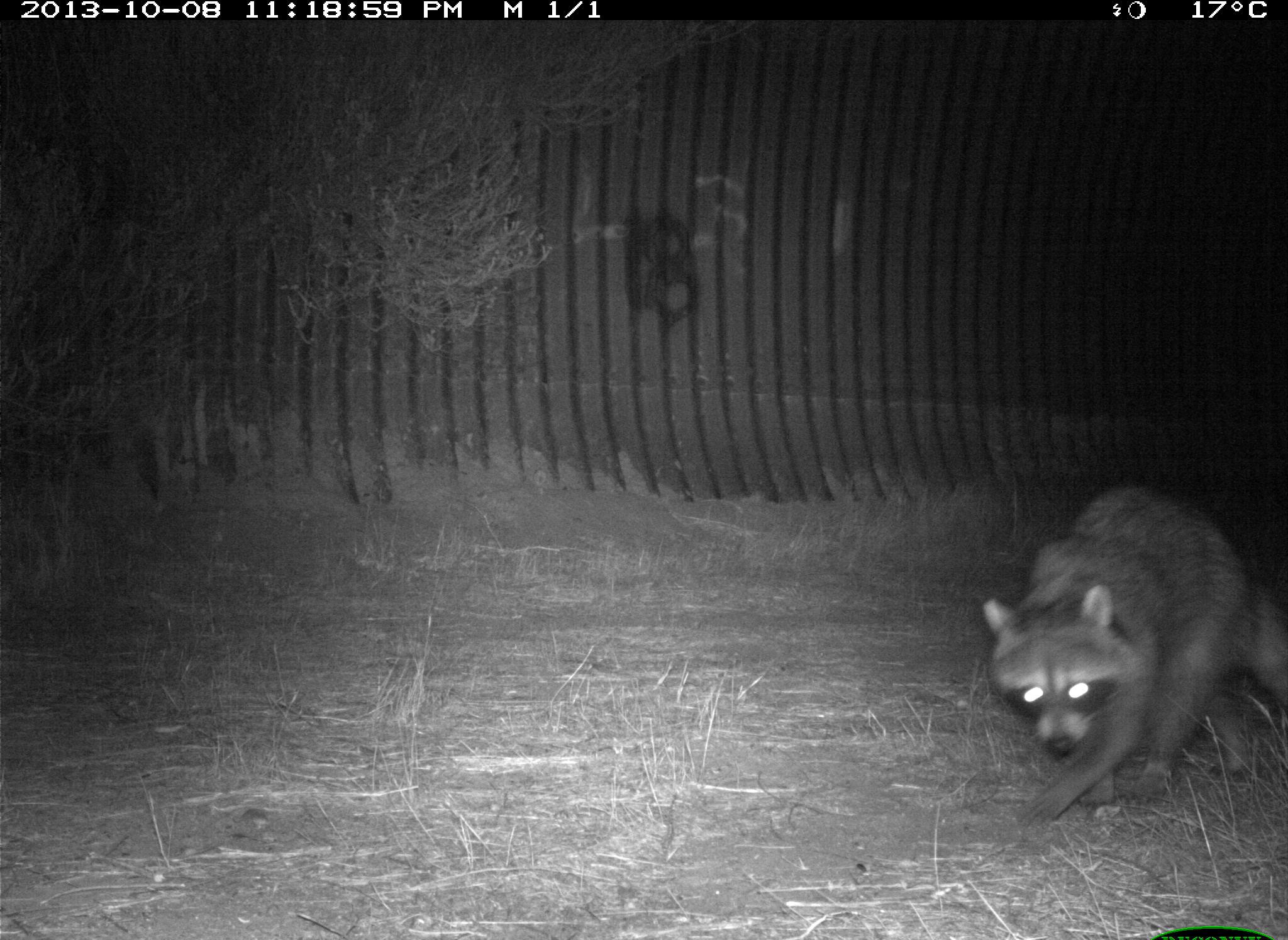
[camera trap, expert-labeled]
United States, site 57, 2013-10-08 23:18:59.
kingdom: Animalia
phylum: Chordata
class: Mammalia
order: Carnivora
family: Procyonidae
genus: Procyon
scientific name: Procyon lotor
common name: raccoon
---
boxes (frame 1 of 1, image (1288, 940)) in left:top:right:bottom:
raccoon: 983:483:1288:827